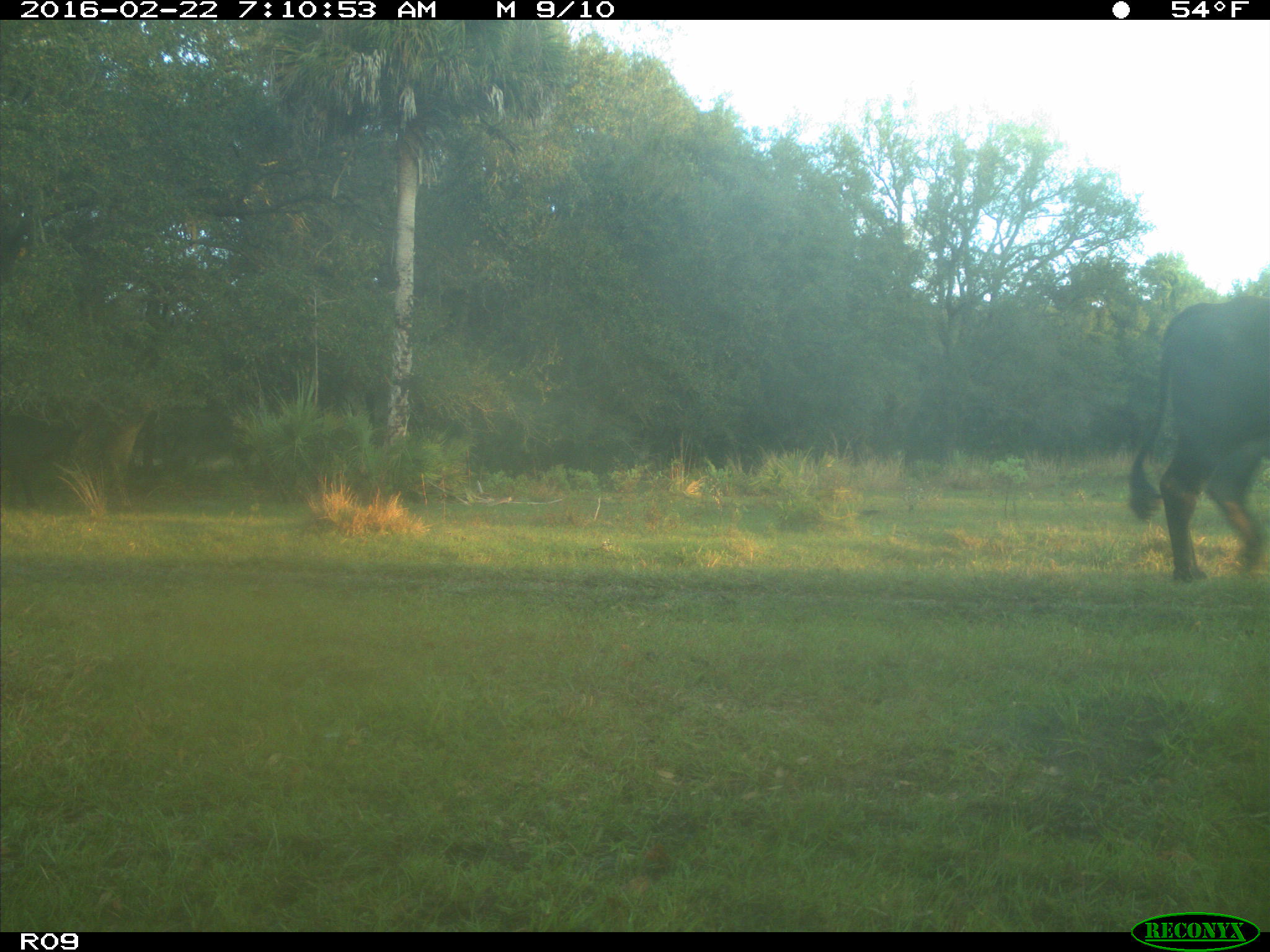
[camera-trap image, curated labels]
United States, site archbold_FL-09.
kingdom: Animalia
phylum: Chordata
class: Mammalia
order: Artiodactyla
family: Bovidae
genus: Bos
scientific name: Bos taurus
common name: domestic cow